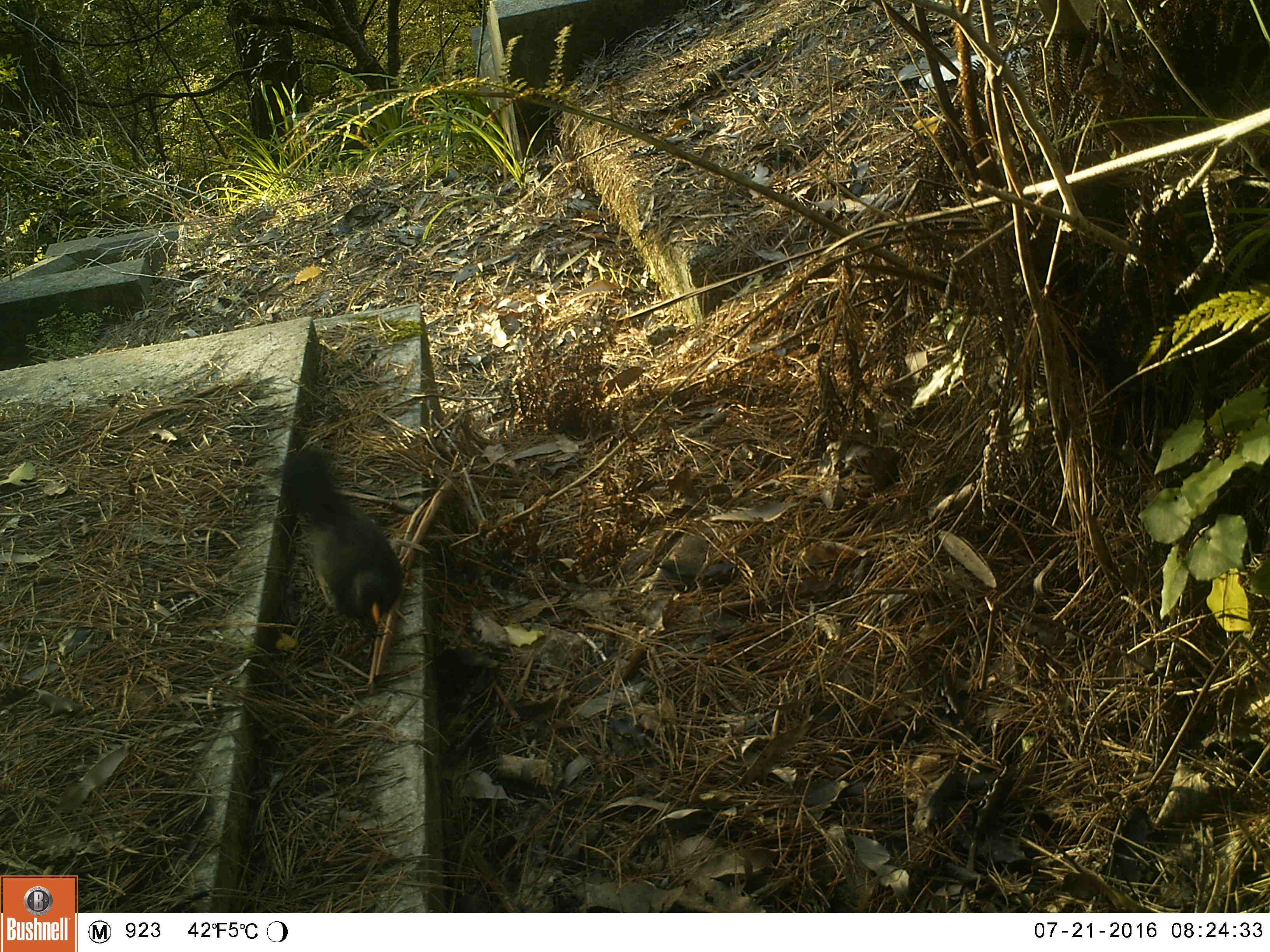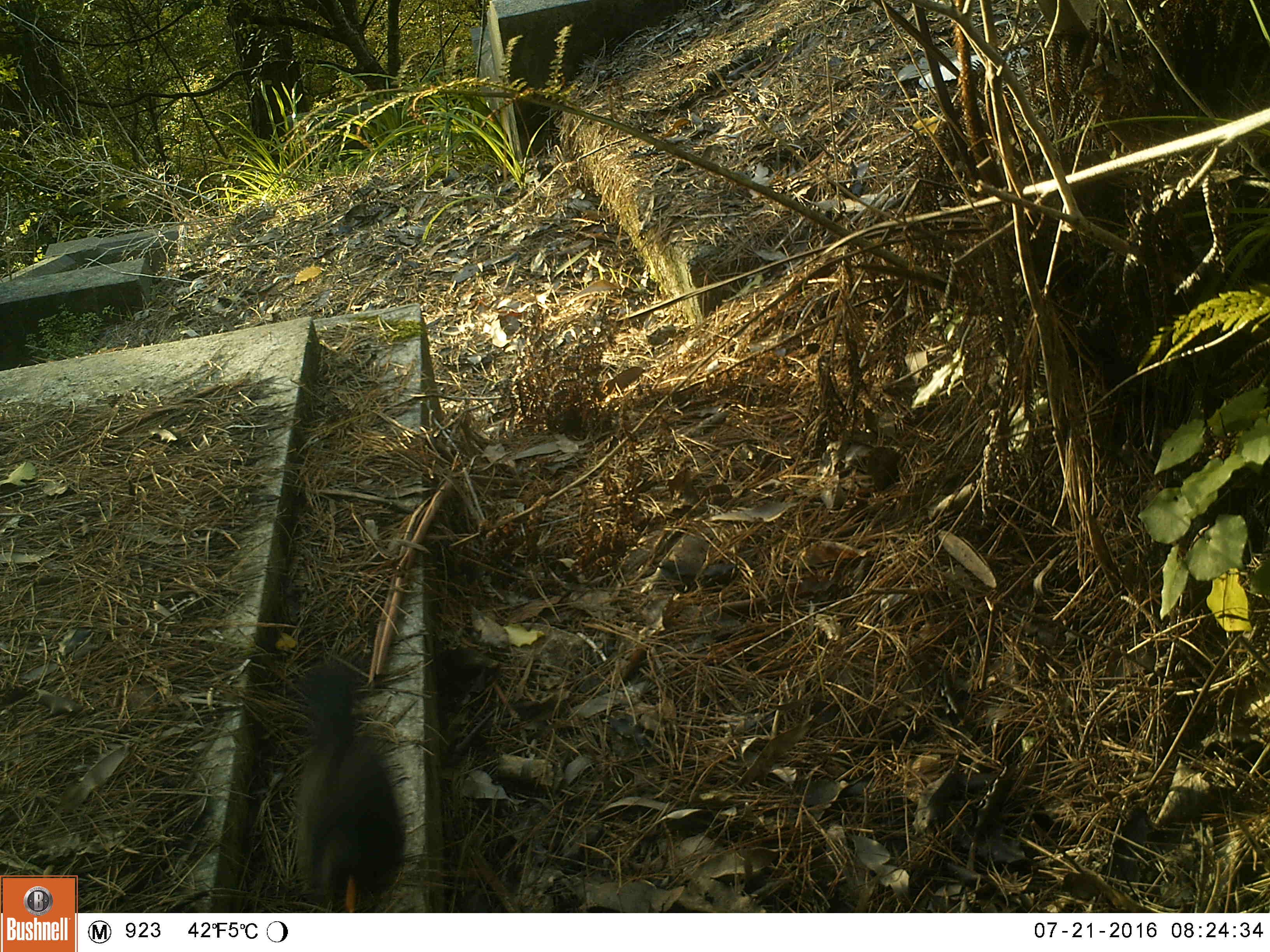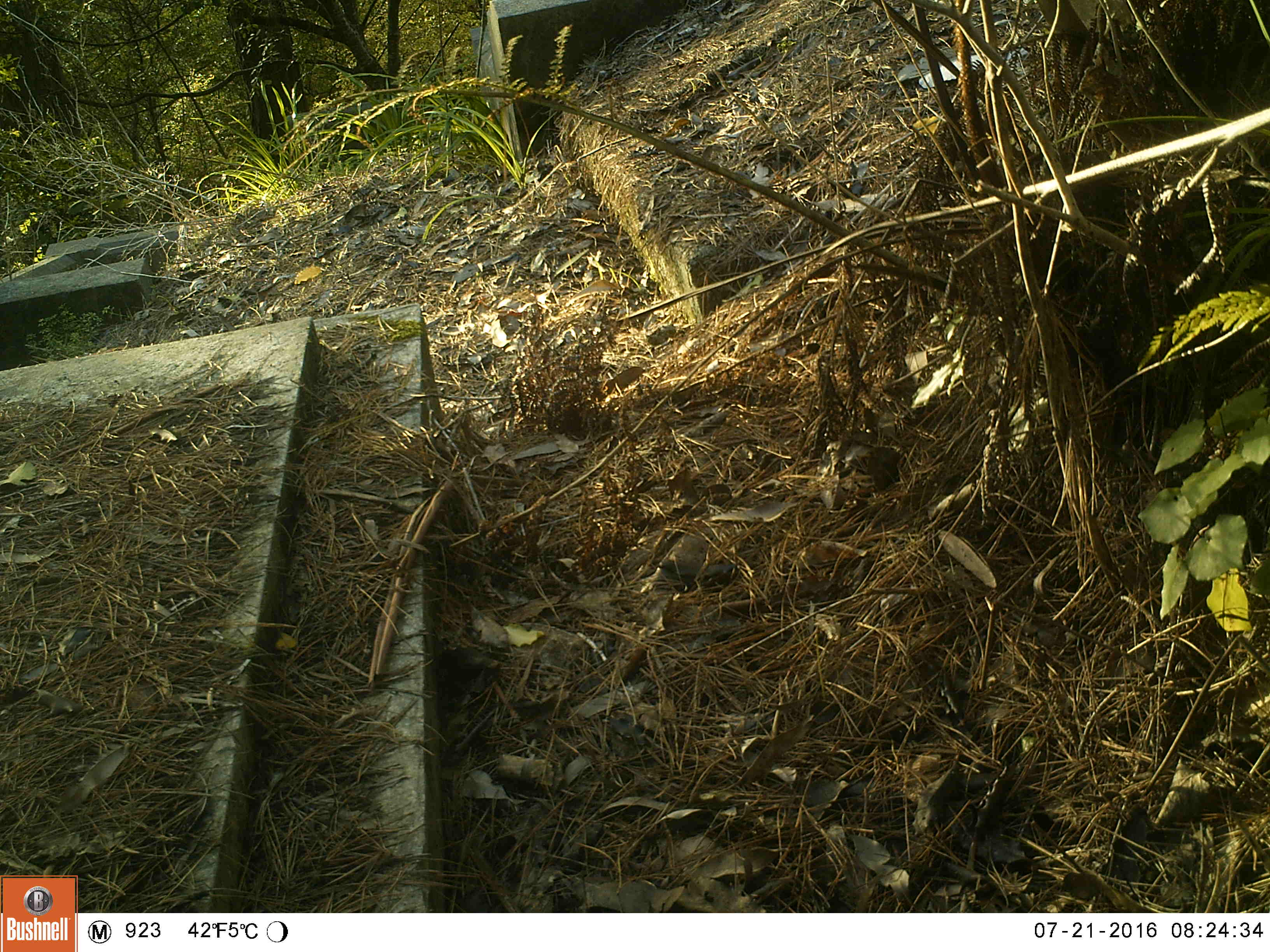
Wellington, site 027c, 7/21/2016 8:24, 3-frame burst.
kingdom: Animalia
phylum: Chordata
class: Aves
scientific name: Aves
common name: bird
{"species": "bird (Aves)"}